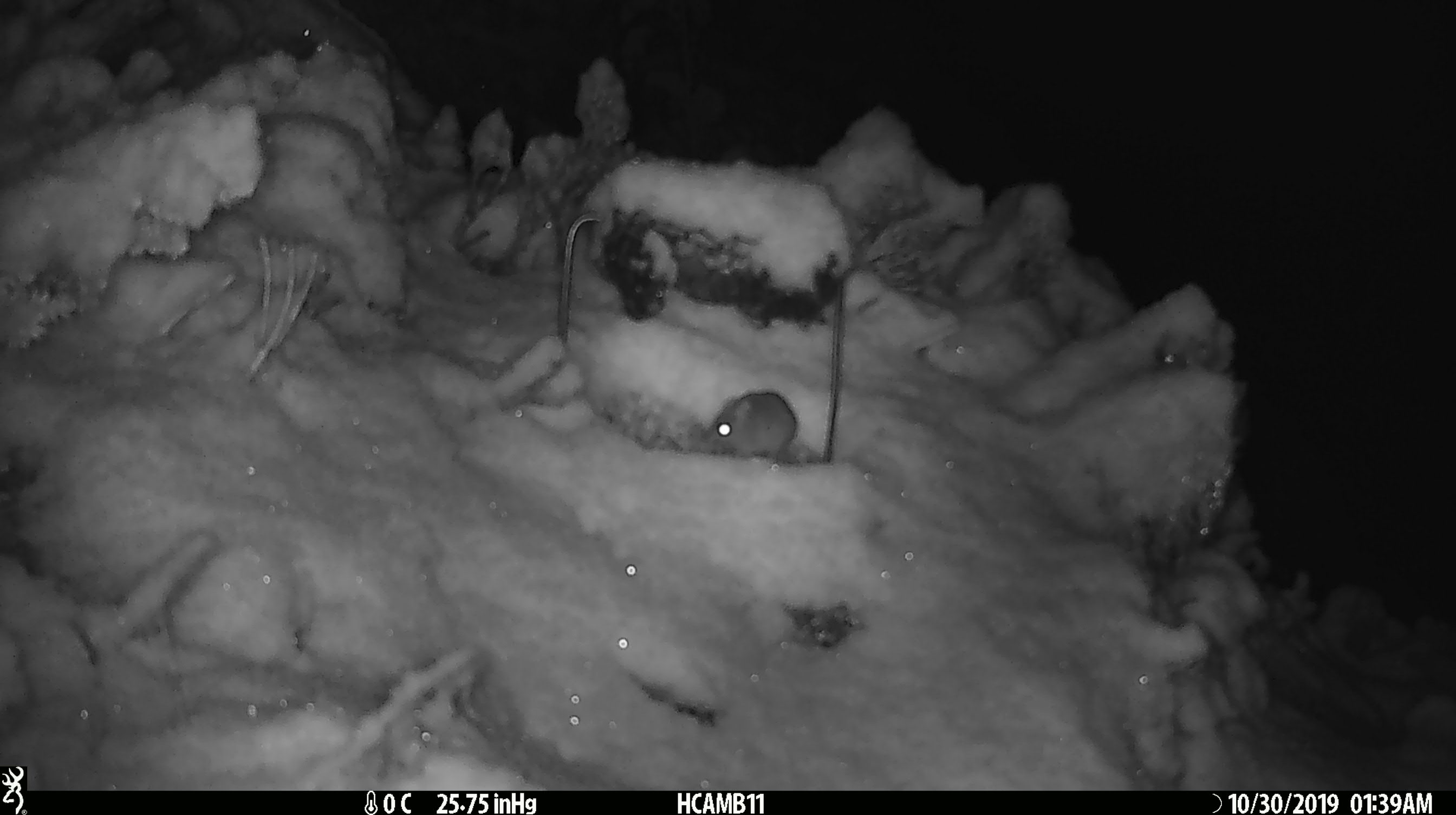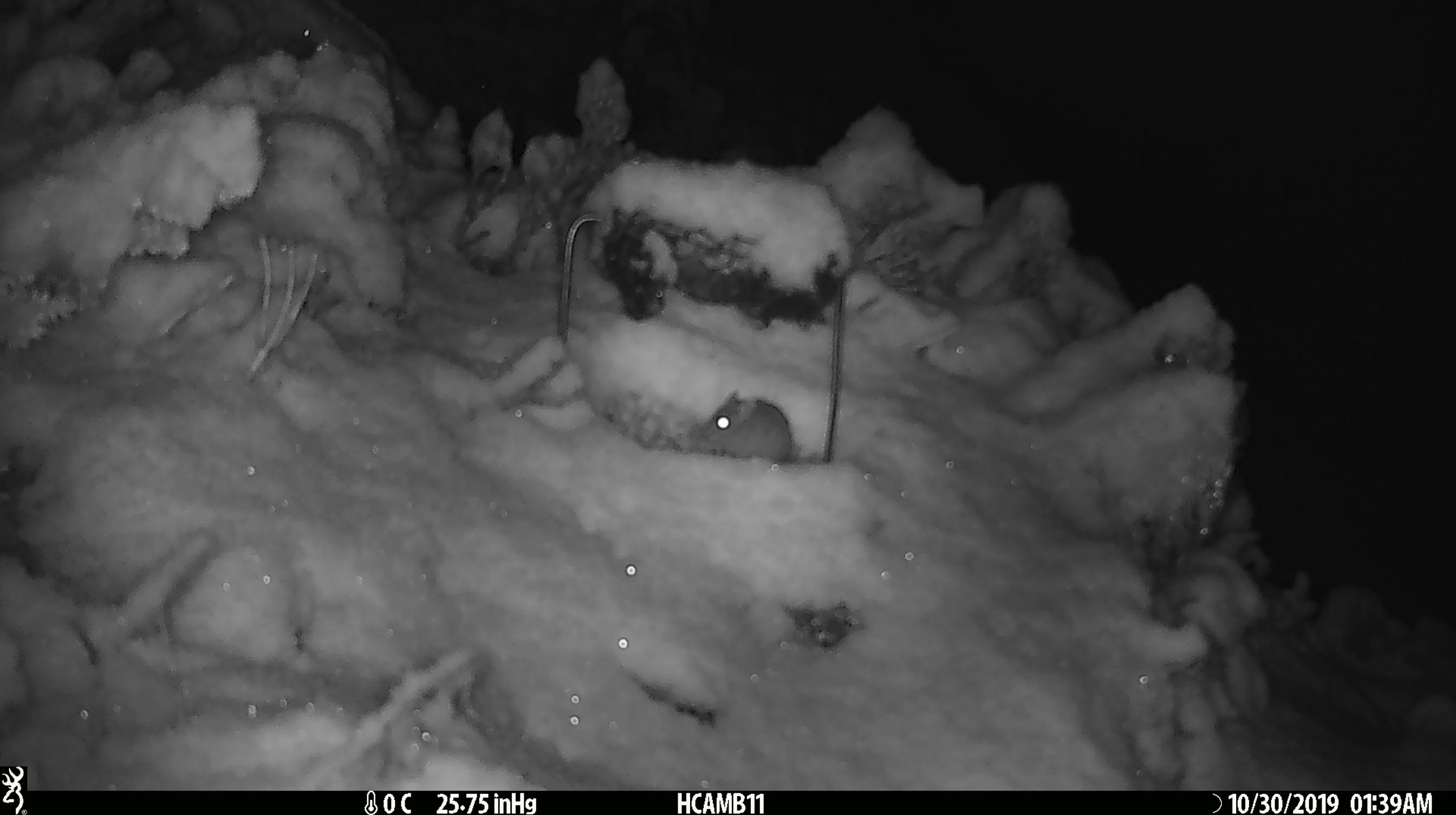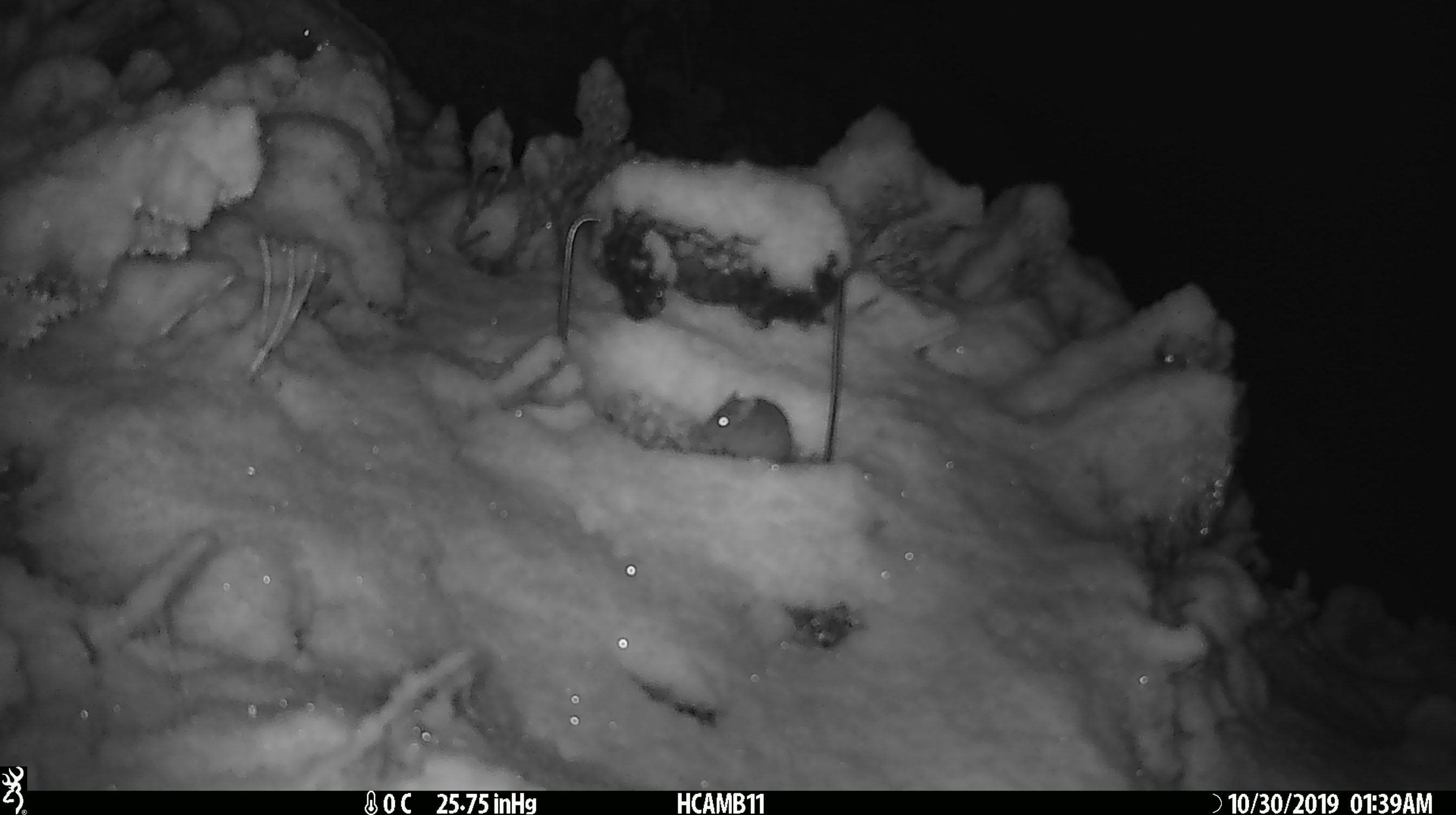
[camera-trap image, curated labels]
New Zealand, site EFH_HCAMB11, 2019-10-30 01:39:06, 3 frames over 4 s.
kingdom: Animalia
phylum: Chordata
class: Mammalia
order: Rodentia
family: Muridae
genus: Mus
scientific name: Mus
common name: mouse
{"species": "mouse (Mus)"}